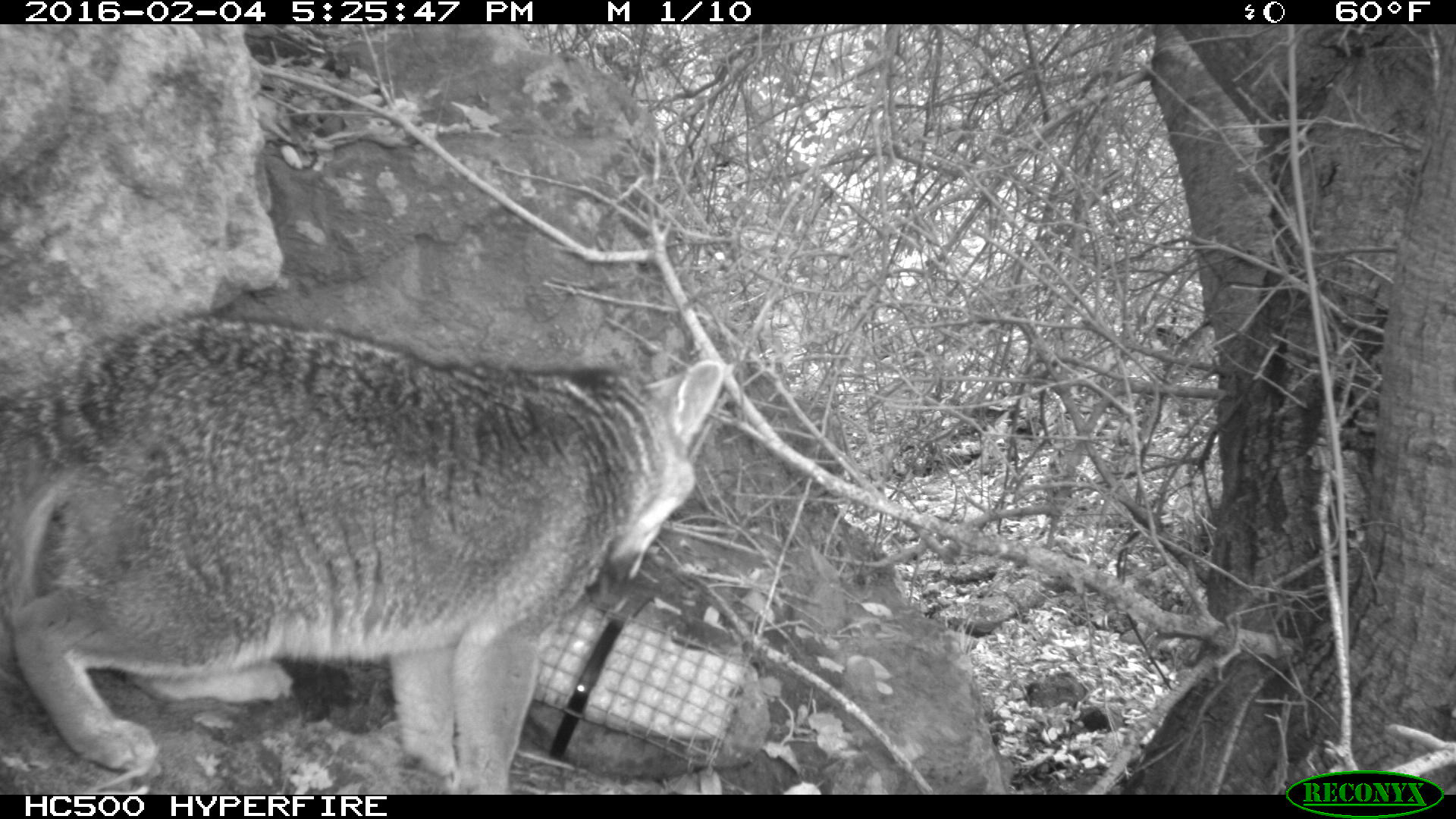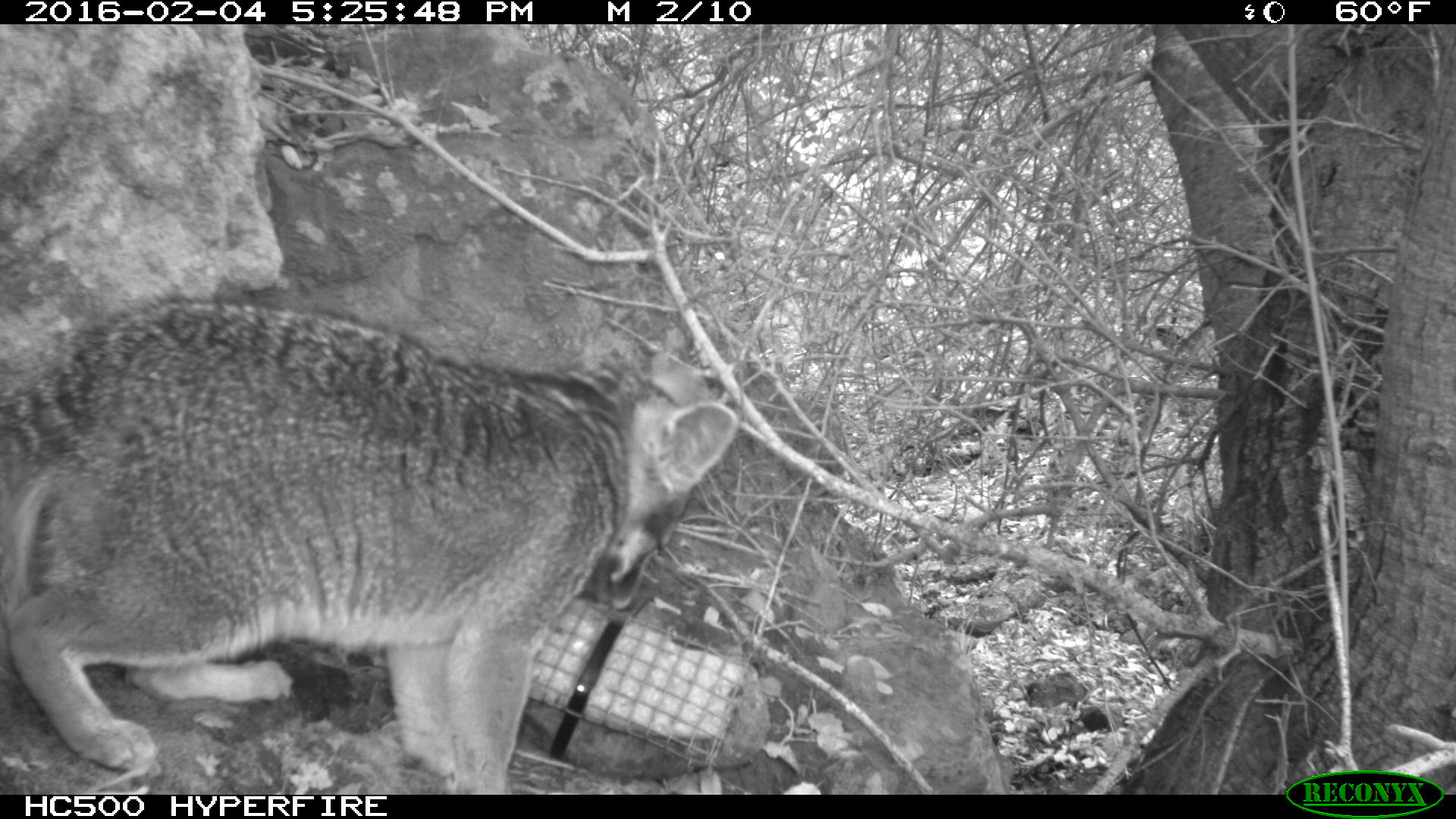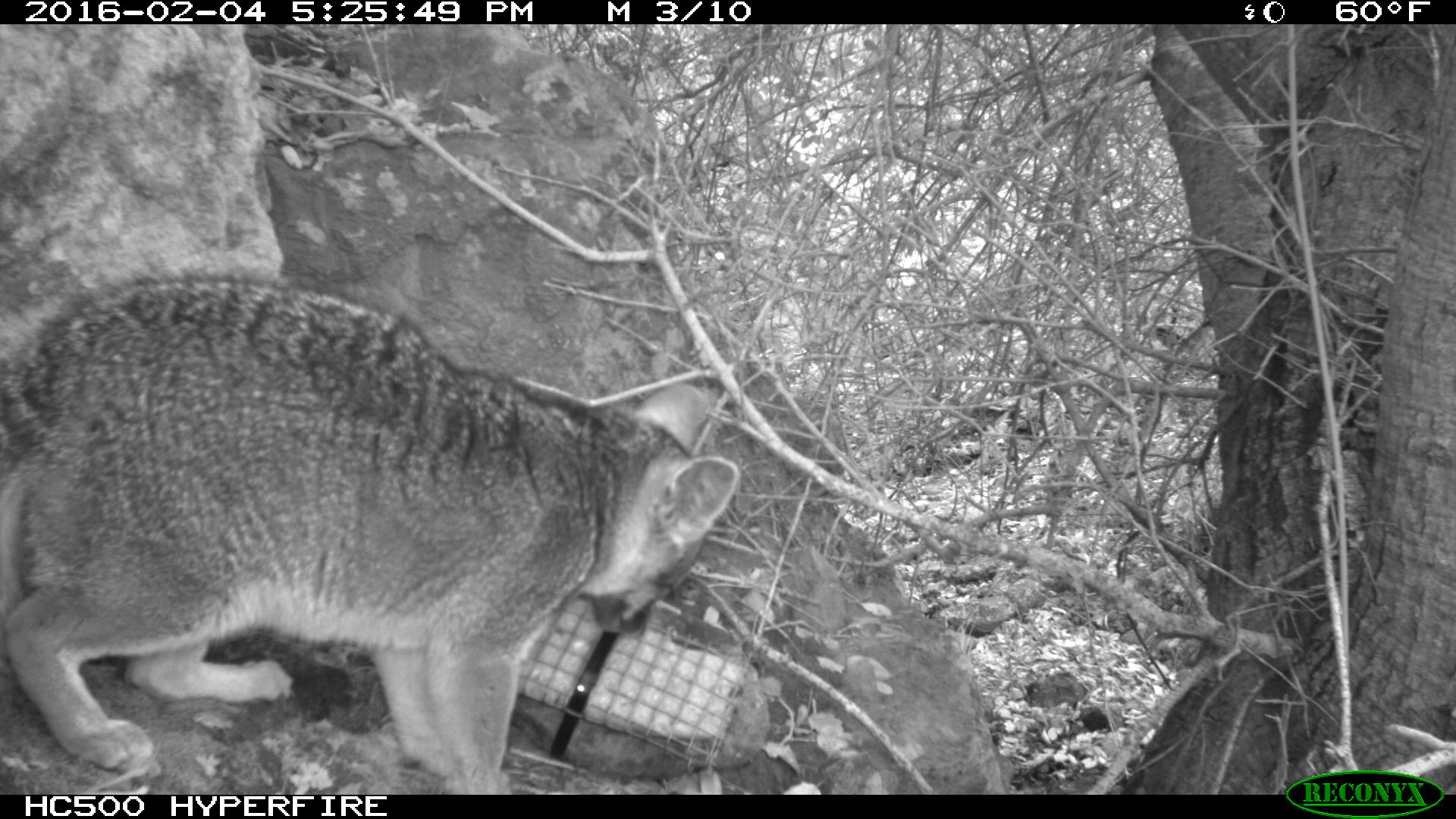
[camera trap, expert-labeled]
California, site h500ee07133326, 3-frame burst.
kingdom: Animalia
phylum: Chordata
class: Mammalia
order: Carnivora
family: Canidae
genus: Urocyon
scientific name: Urocyon littoralis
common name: island fox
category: fox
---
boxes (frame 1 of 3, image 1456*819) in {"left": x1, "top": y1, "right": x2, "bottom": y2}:
fox: {"left": 0, "top": 307, "right": 726, "bottom": 795}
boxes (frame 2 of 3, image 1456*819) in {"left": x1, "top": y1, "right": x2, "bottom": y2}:
fox: {"left": 0, "top": 288, "right": 738, "bottom": 795}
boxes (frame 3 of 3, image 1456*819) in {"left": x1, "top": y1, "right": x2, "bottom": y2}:
fox: {"left": 0, "top": 271, "right": 739, "bottom": 795}